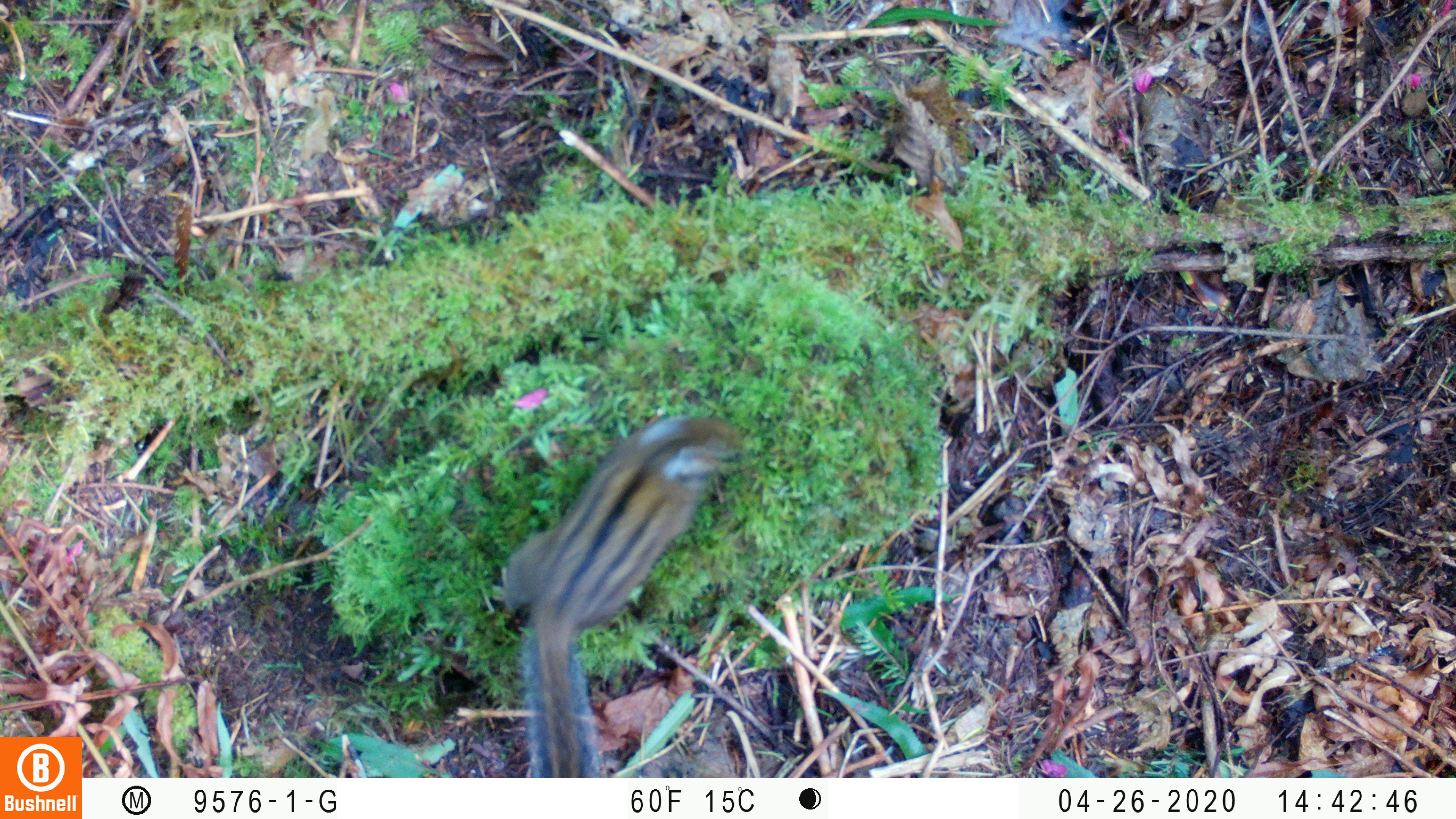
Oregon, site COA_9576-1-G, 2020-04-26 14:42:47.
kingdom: Animalia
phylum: Chordata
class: Mammalia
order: Rodentia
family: Sciuridae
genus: Neotamias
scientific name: Neotamias townsendii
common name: townsend's chipmunk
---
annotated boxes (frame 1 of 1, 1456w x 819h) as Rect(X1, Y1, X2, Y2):
townsend's chipmunk: Rect(491, 399, 755, 772)